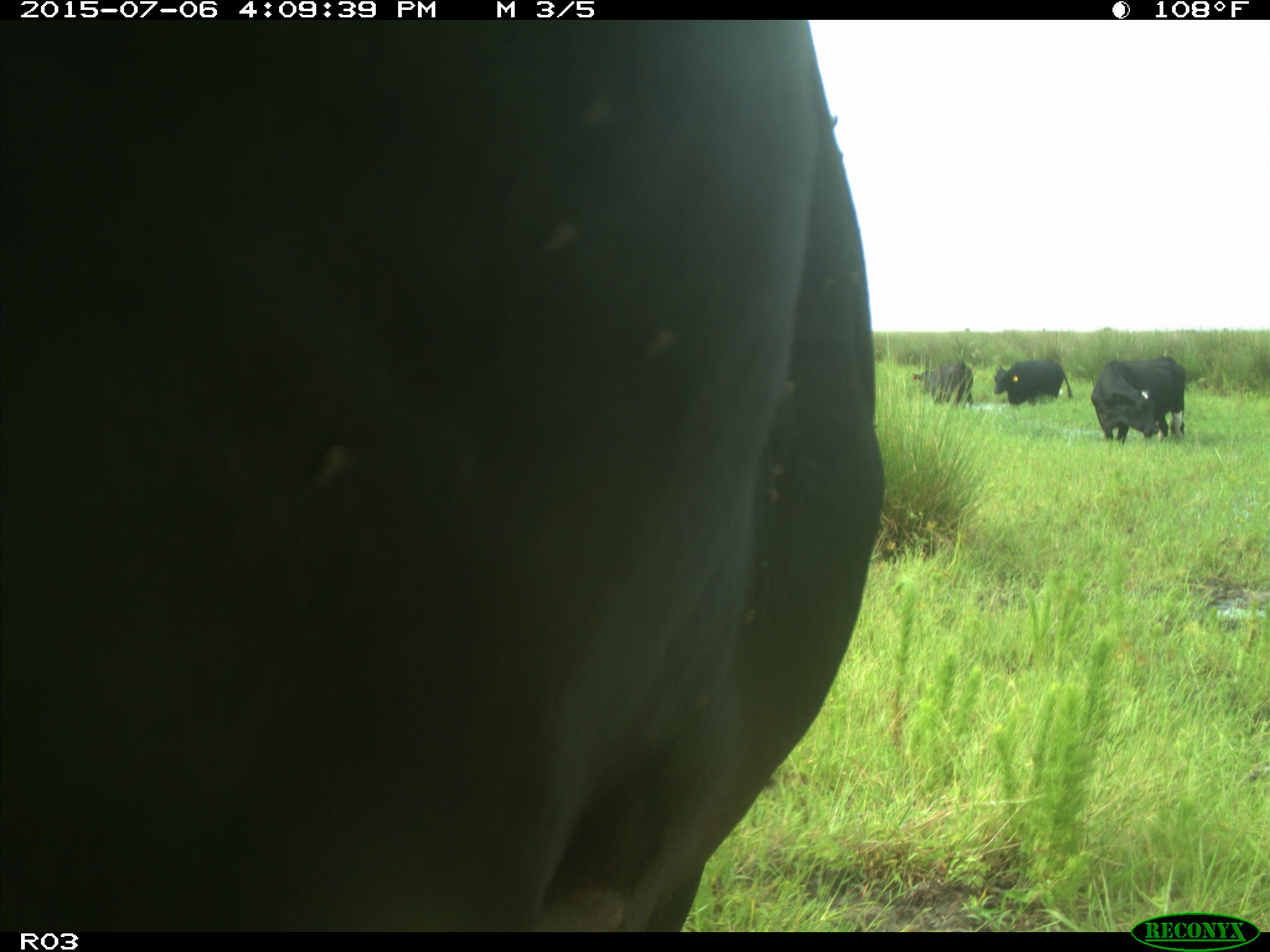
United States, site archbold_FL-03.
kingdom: Animalia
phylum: Chordata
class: Mammalia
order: Artiodactyla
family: Bovidae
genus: Bos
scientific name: Bos taurus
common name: domestic cow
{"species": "Bos taurus (domestic cow)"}